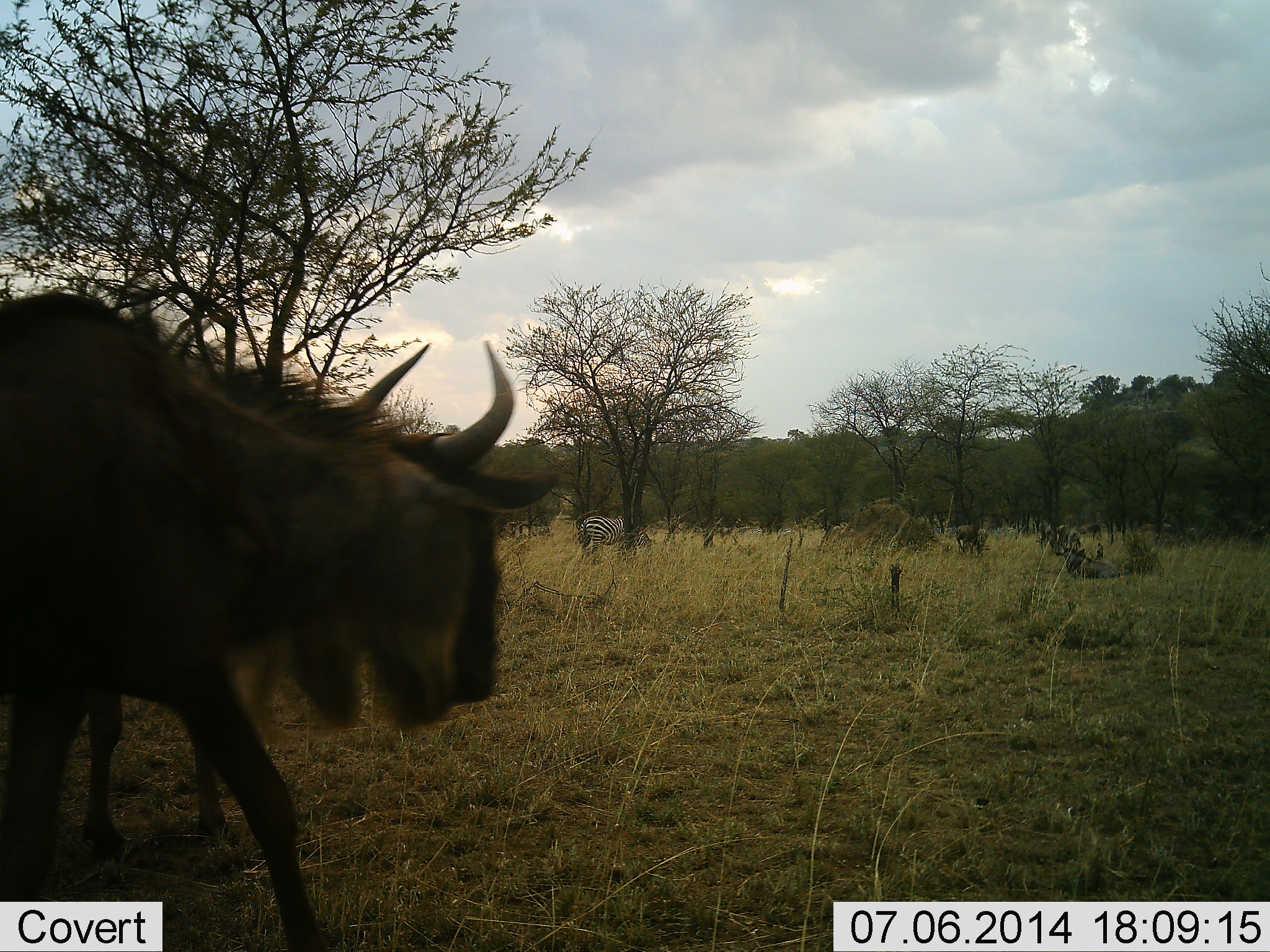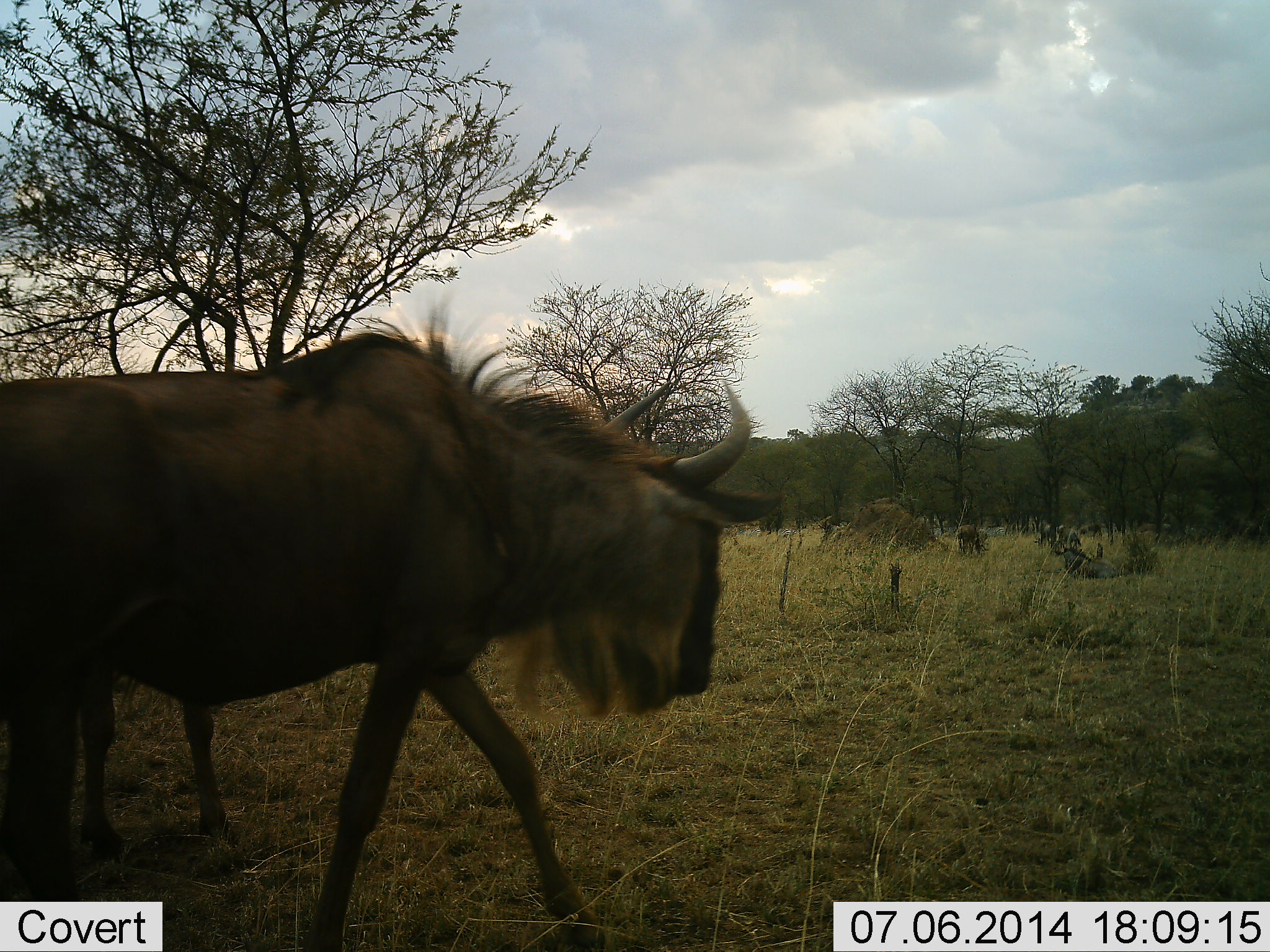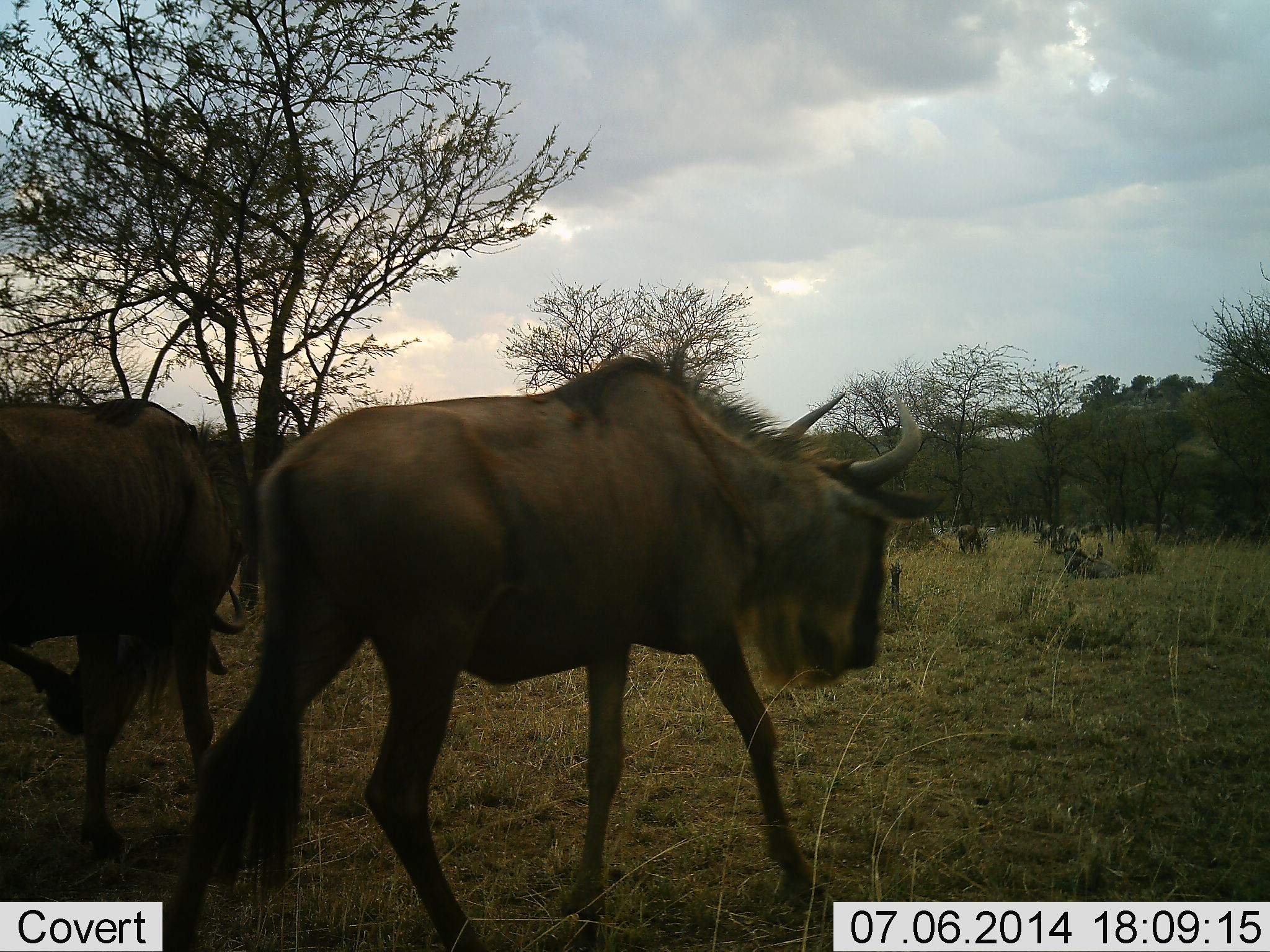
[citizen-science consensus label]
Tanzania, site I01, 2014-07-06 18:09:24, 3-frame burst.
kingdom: Animalia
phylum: Chordata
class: Mammalia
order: Artiodactyla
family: Bovidae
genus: Connochaetes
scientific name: Connochaetes taurinus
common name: blue wildebeest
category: wildebeest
Wildebeest (blue wildebeest) (Connochaetes taurinus), count 2. Behavior (volunteer vote fractions): standing 39%, resting 6%, moving 94%, interacting 0%. Young present (vote fraction): 0%. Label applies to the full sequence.